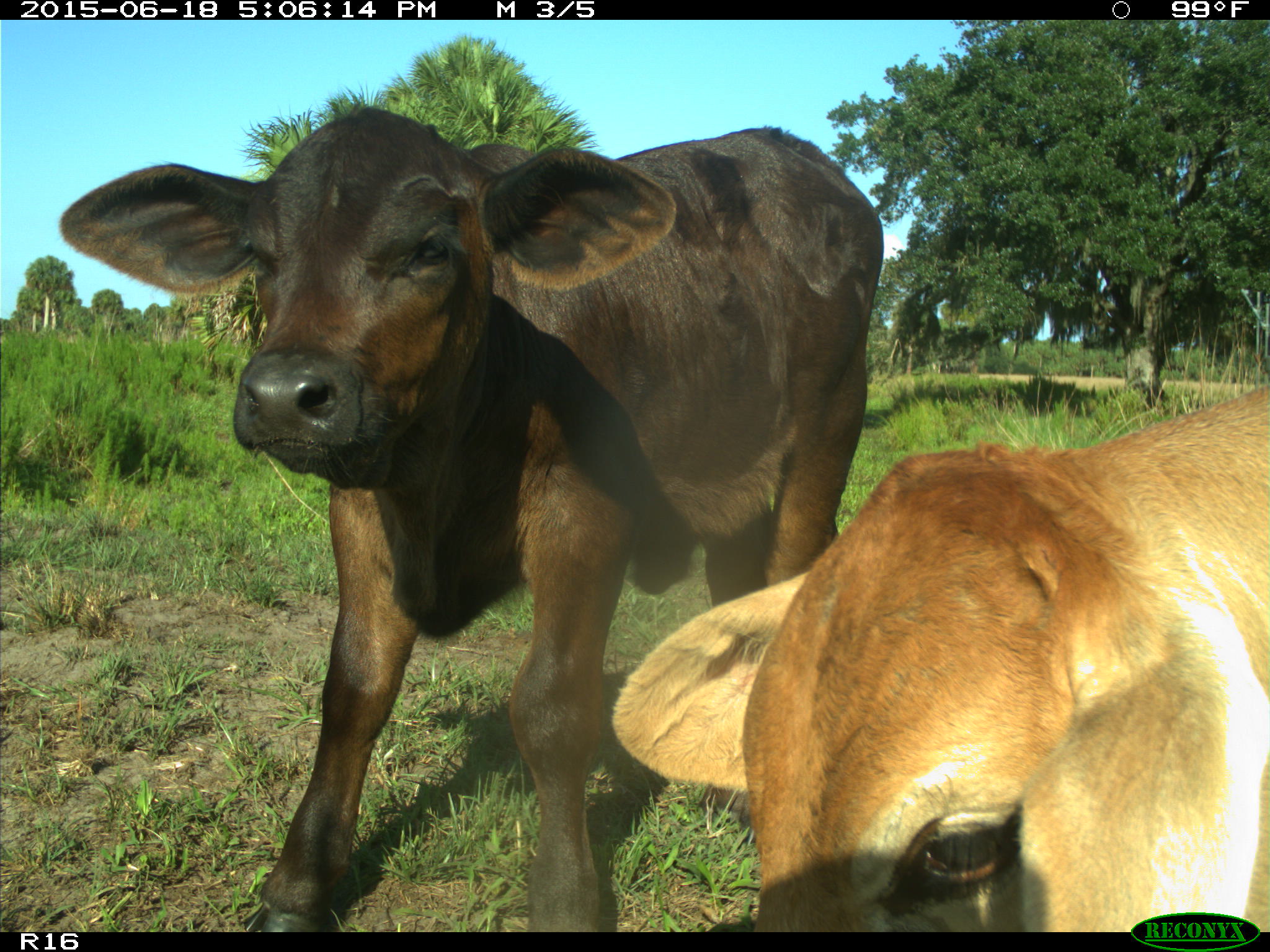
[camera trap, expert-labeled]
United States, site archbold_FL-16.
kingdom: Animalia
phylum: Chordata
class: Mammalia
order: Artiodactyla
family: Bovidae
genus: Bos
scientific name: Bos taurus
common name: domestic cow